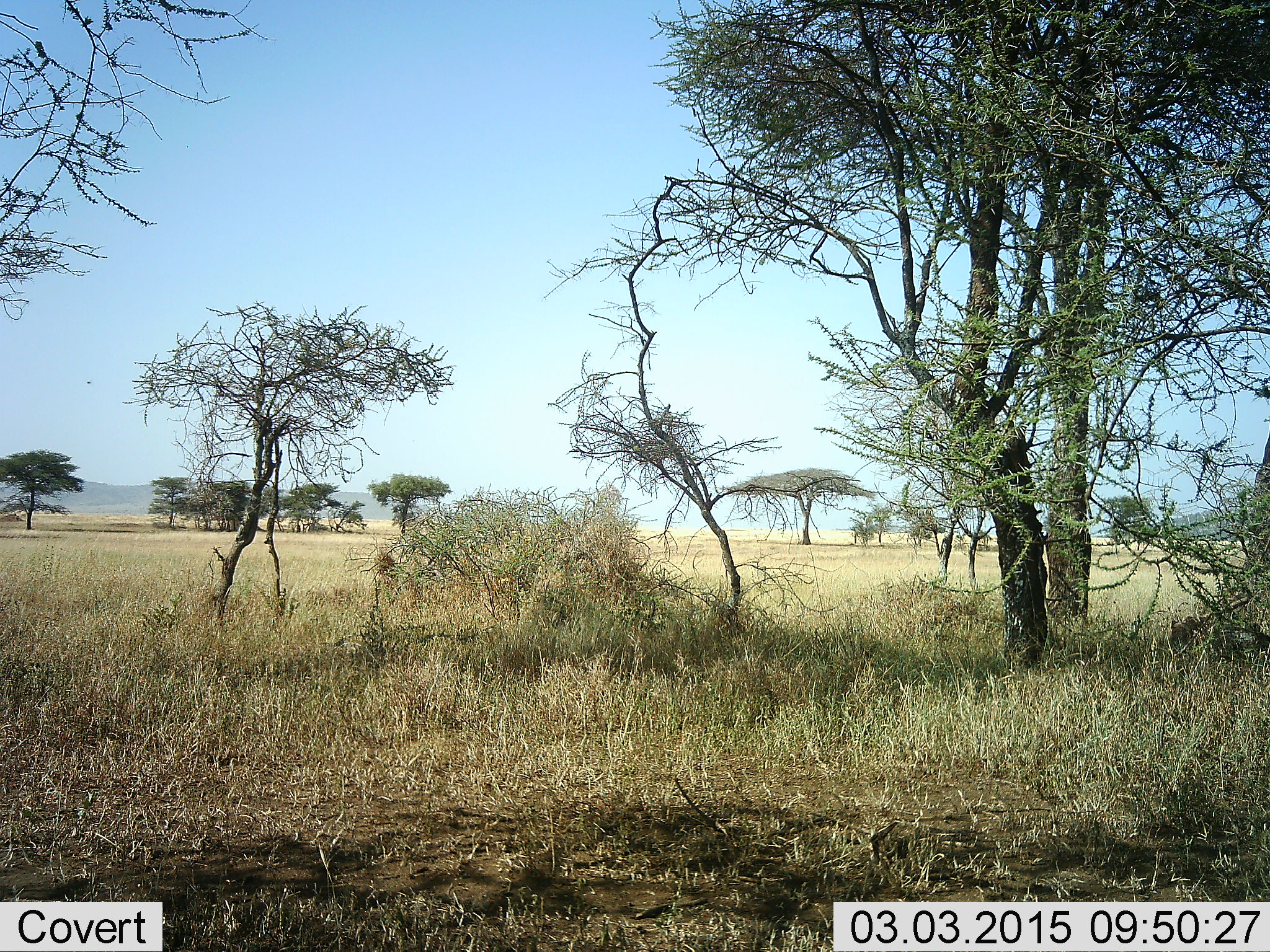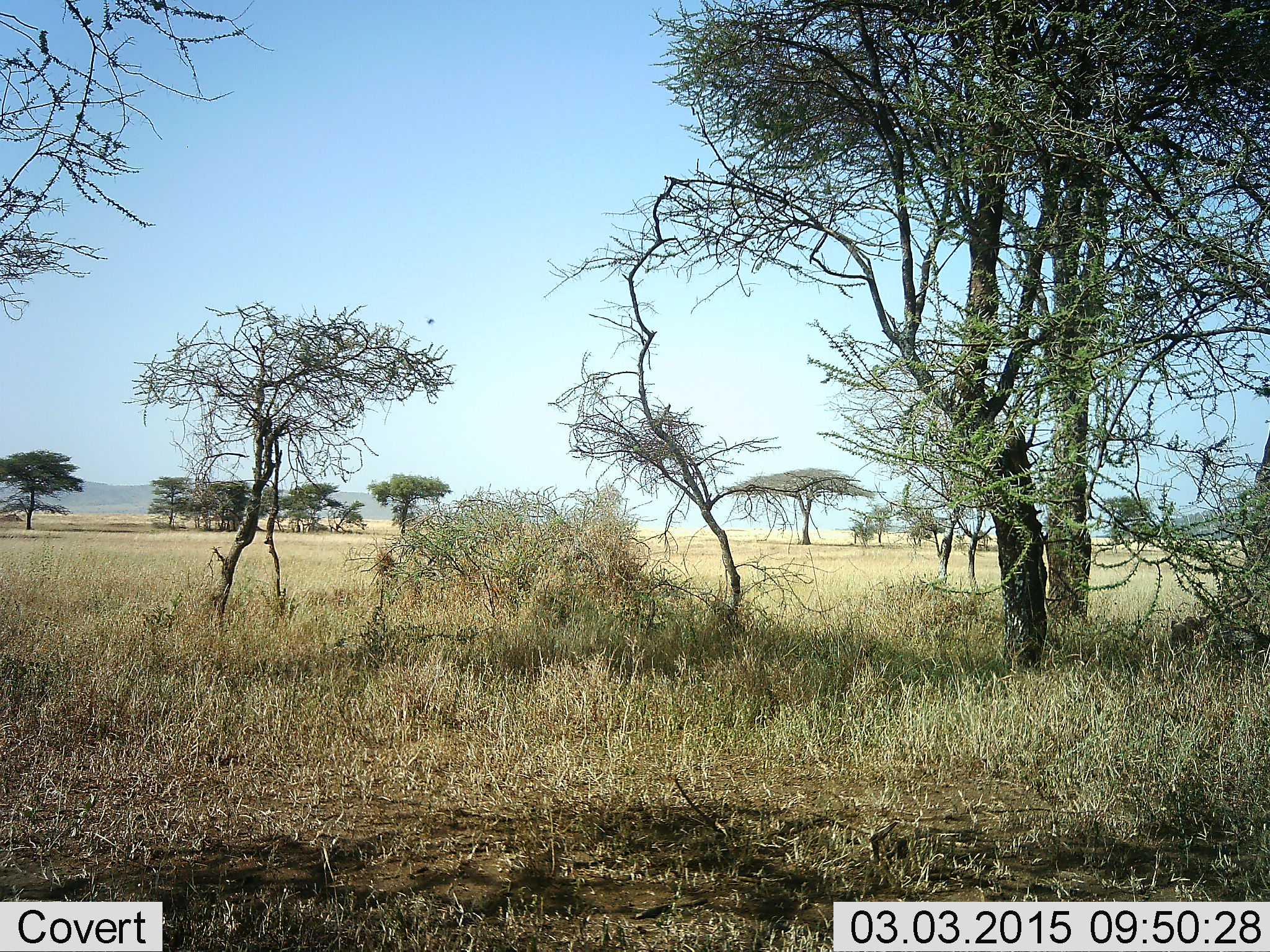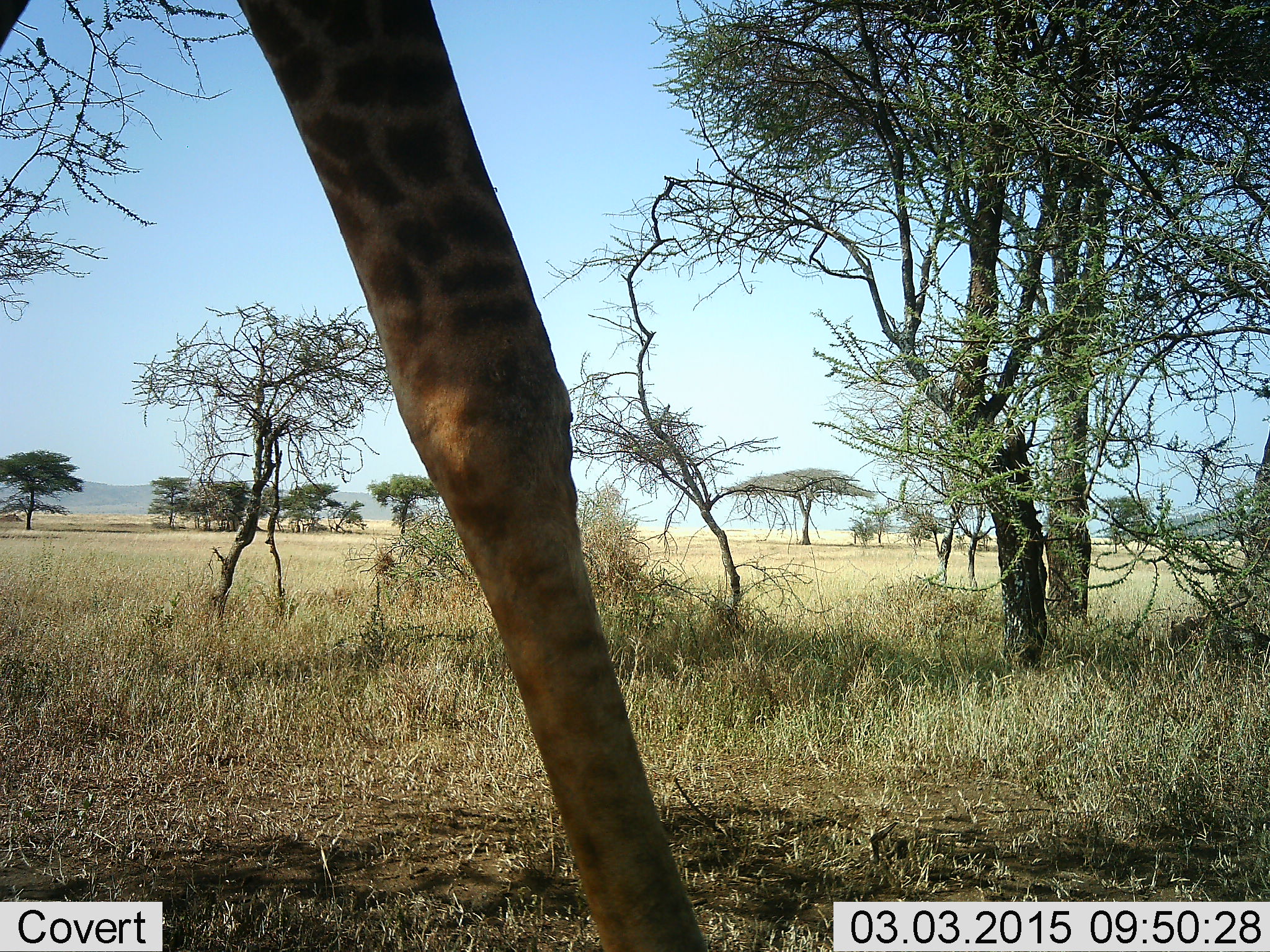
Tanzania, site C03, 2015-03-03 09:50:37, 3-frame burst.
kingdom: Animalia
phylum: Chordata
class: Mammalia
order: Artiodactyla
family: Giraffidae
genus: Giraffa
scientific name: Giraffa camelopardalis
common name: giraffe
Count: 1.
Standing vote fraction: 0%.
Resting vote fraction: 0%.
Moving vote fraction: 100%.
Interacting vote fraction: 0%.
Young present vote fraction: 0%.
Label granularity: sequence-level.